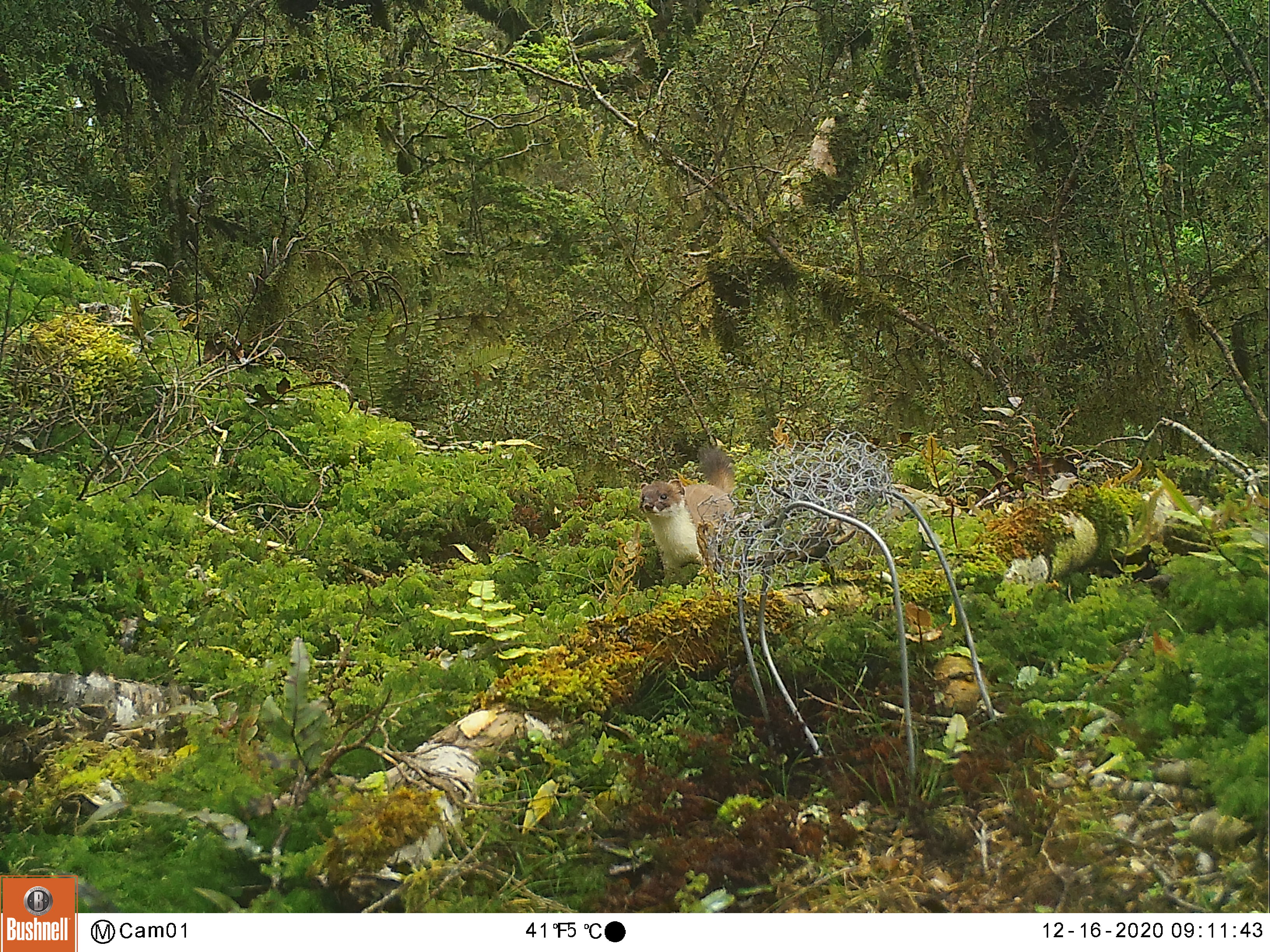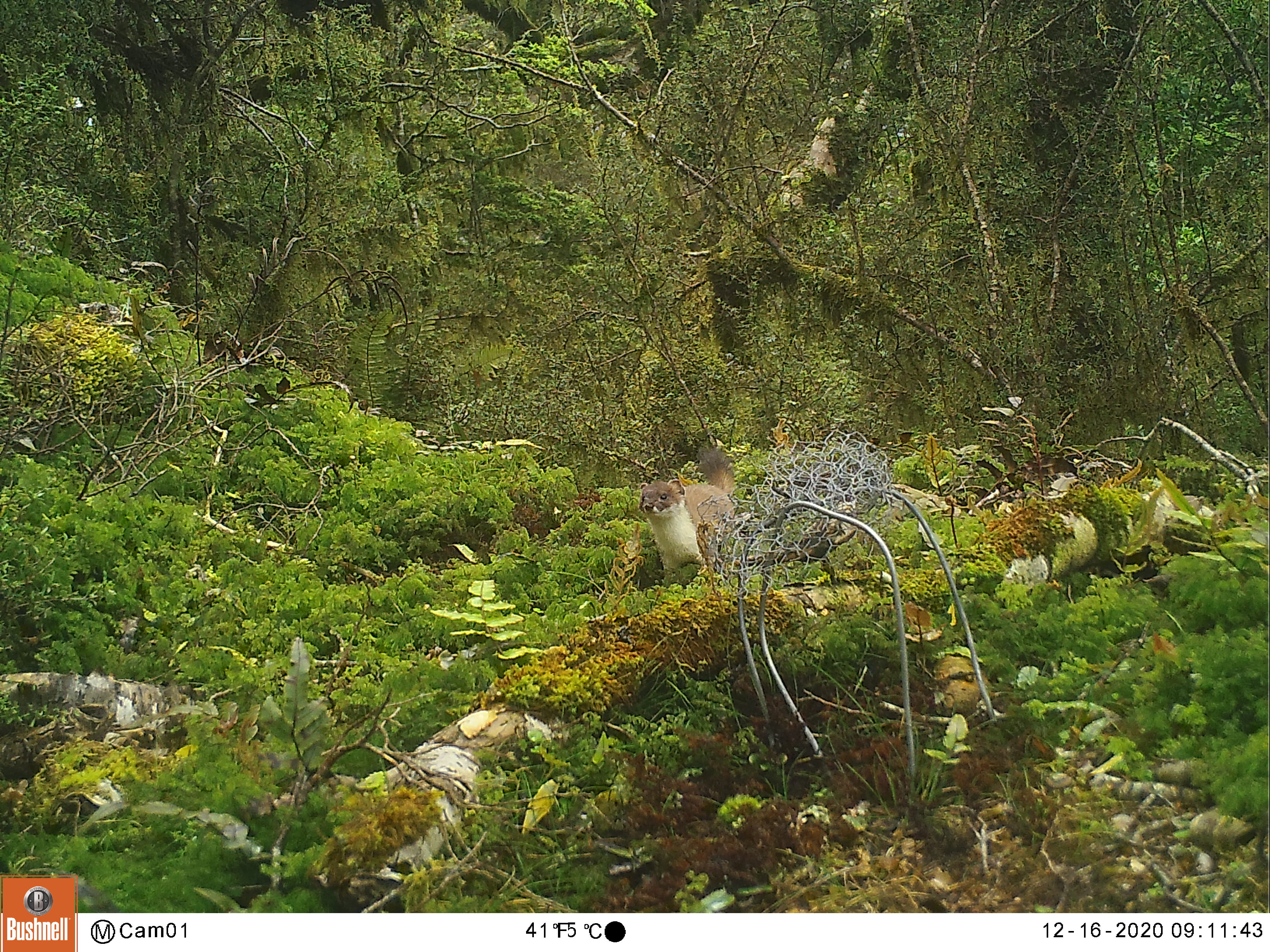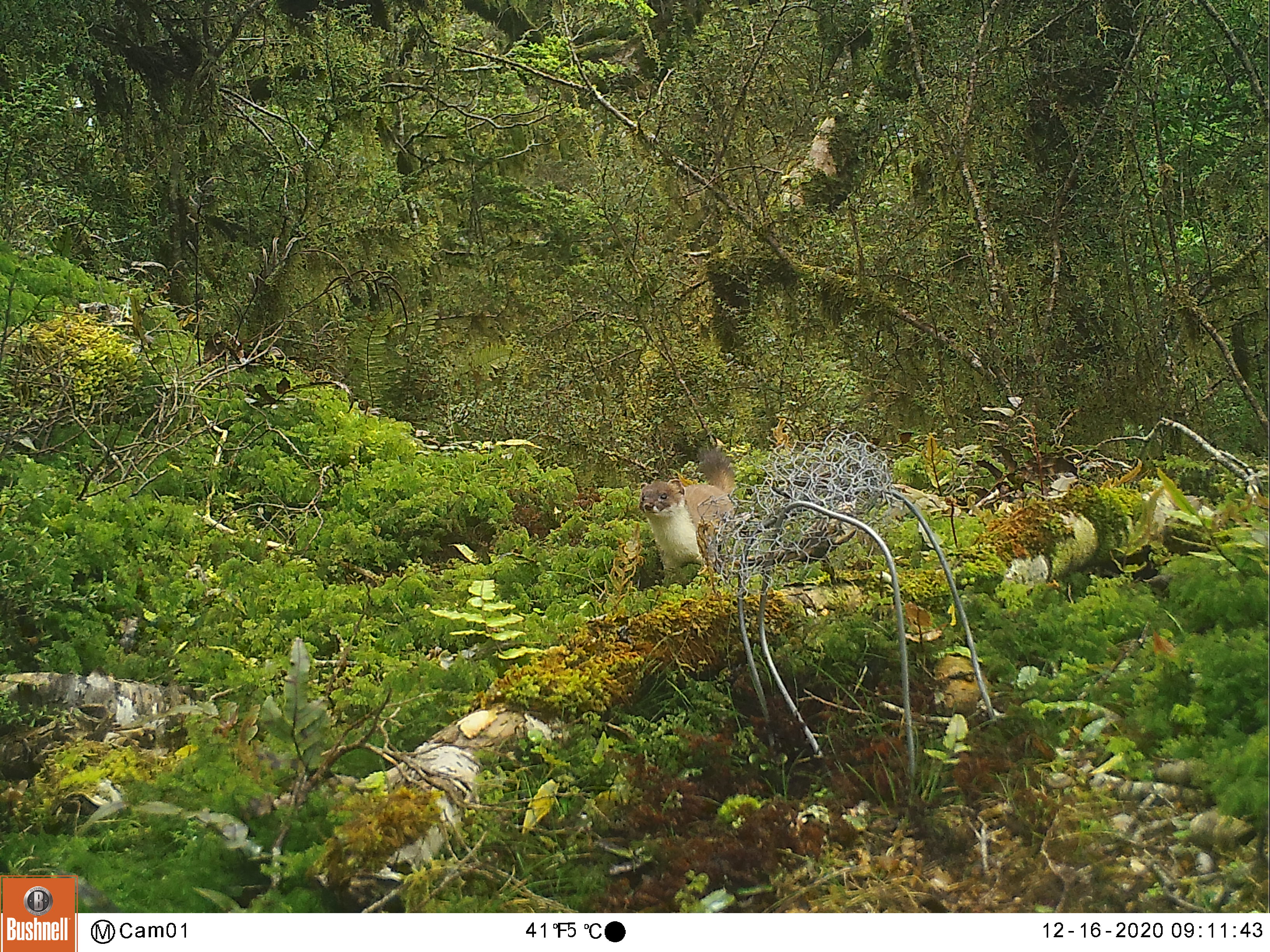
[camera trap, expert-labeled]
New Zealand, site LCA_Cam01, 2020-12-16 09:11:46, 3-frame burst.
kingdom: Animalia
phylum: Chordata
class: Mammalia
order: Carnivora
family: Mustelidae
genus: Mustela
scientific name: Mustela erminea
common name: stoat